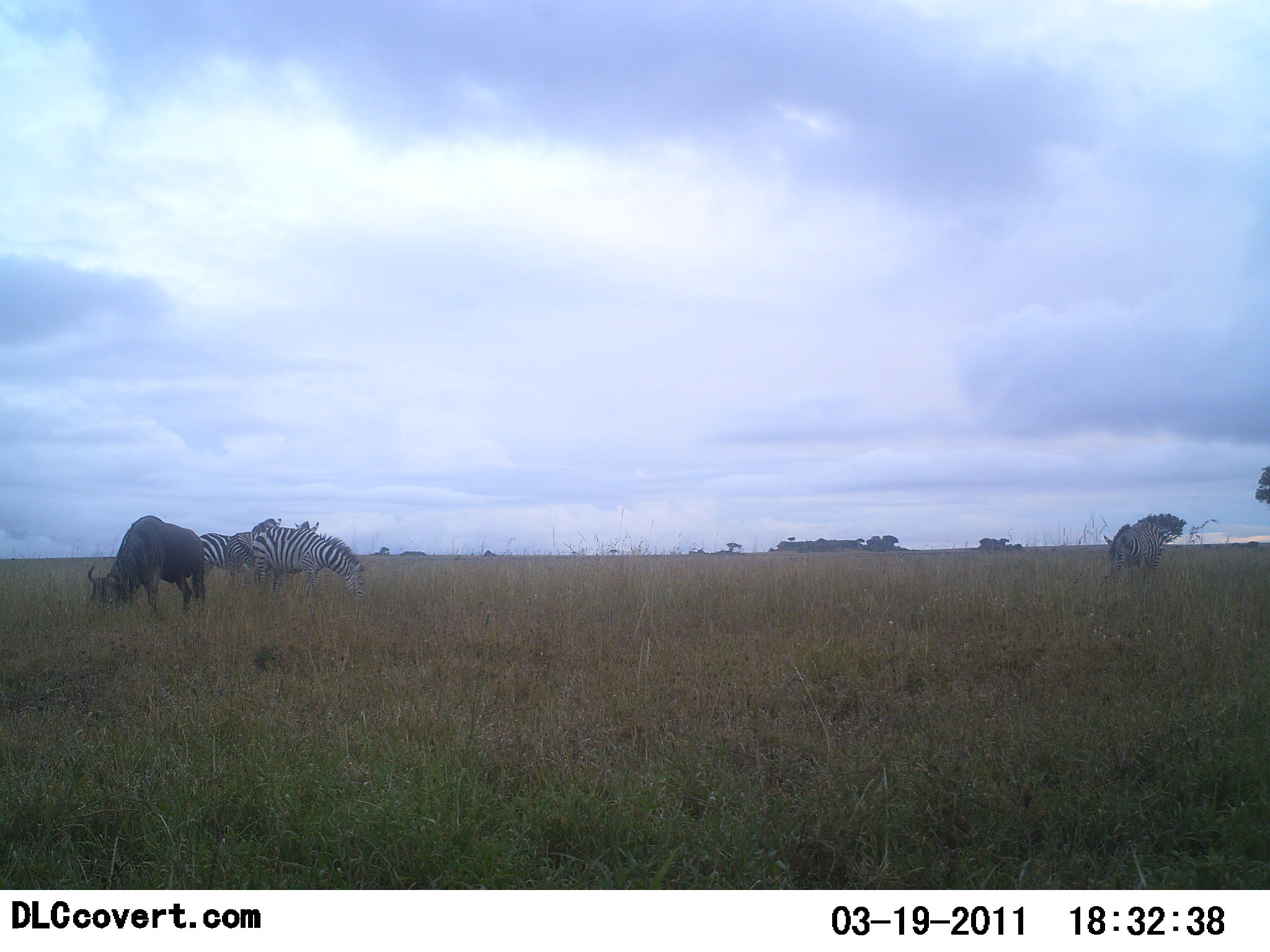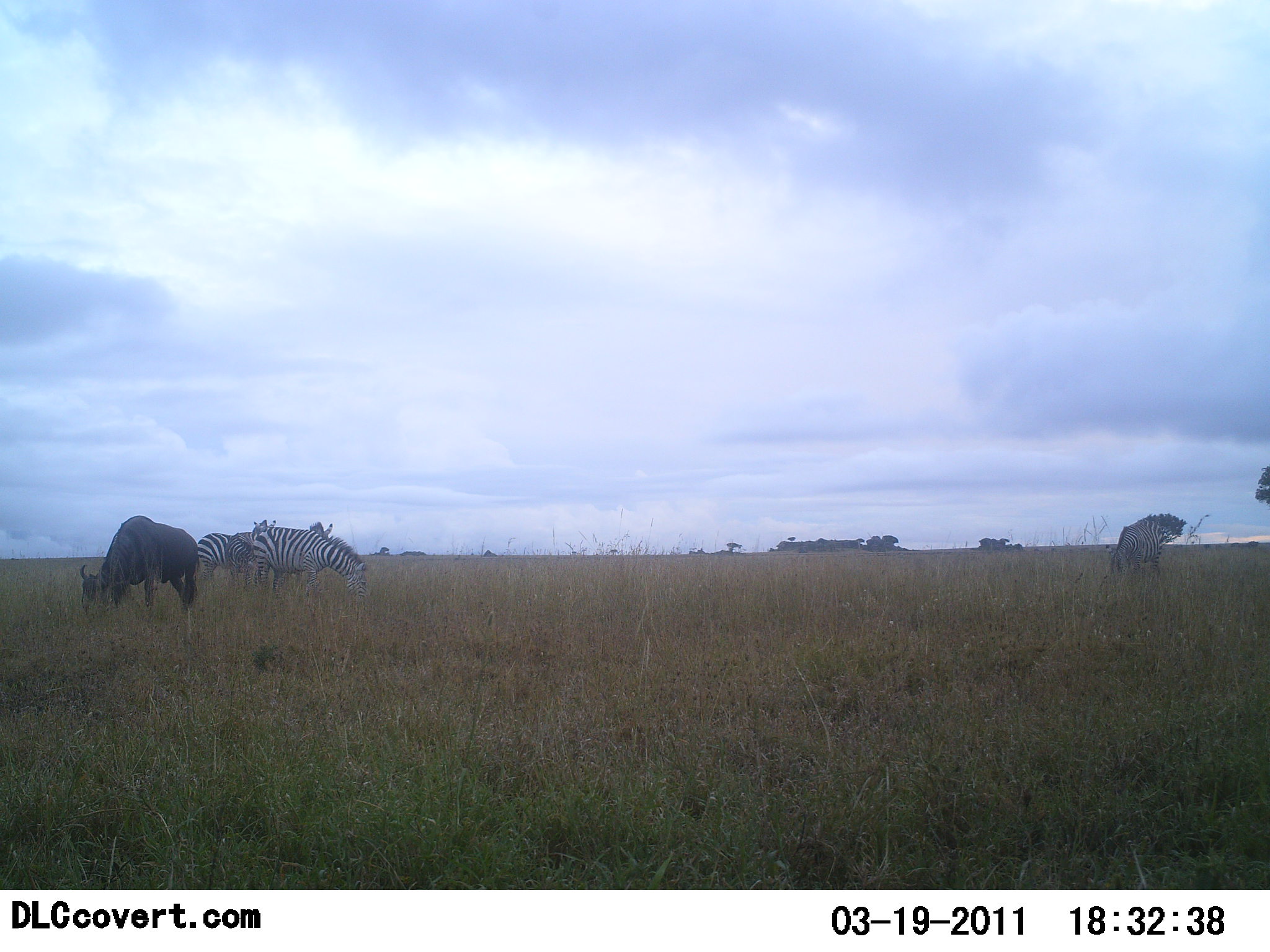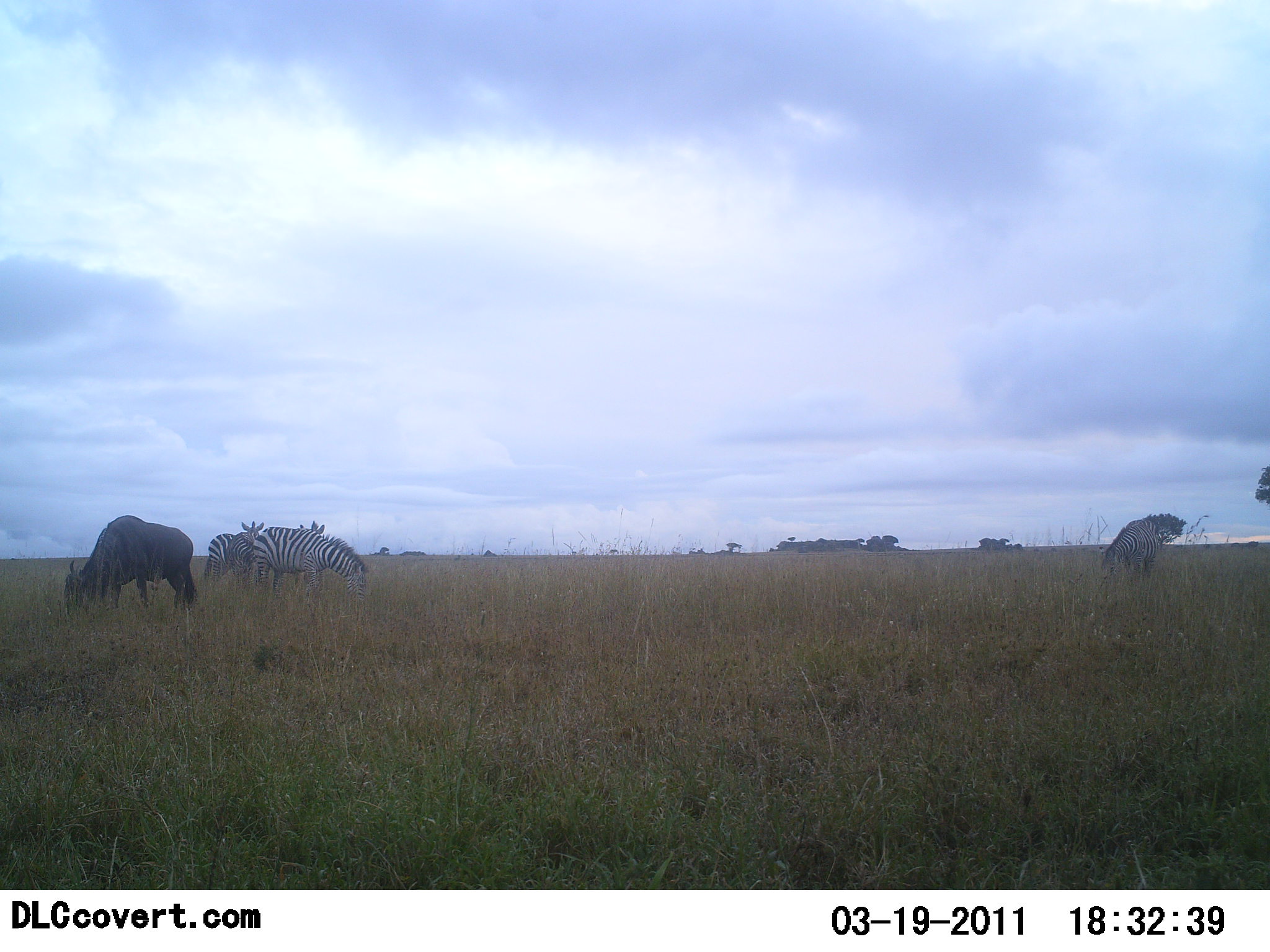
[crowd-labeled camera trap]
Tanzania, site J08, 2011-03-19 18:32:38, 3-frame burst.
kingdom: Animalia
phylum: Chordata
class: Mammalia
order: Artiodactyla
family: Bovidae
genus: Connochaetes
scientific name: Connochaetes taurinus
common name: blue wildebeest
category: wildebeest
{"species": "wildebeest (blue wildebeest) (Connochaetes taurinus)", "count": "1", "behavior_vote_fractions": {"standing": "12%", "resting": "0%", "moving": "0%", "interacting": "0%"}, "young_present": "0%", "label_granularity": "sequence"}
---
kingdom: Animalia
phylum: Chordata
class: Mammalia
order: Perissodactyla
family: Equidae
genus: Equus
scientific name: Equus quagga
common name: plains zebra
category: zebra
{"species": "zebra (plains zebra) (Equus quagga)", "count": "4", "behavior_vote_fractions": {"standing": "47%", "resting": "0%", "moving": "0%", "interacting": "6%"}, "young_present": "0%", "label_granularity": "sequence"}